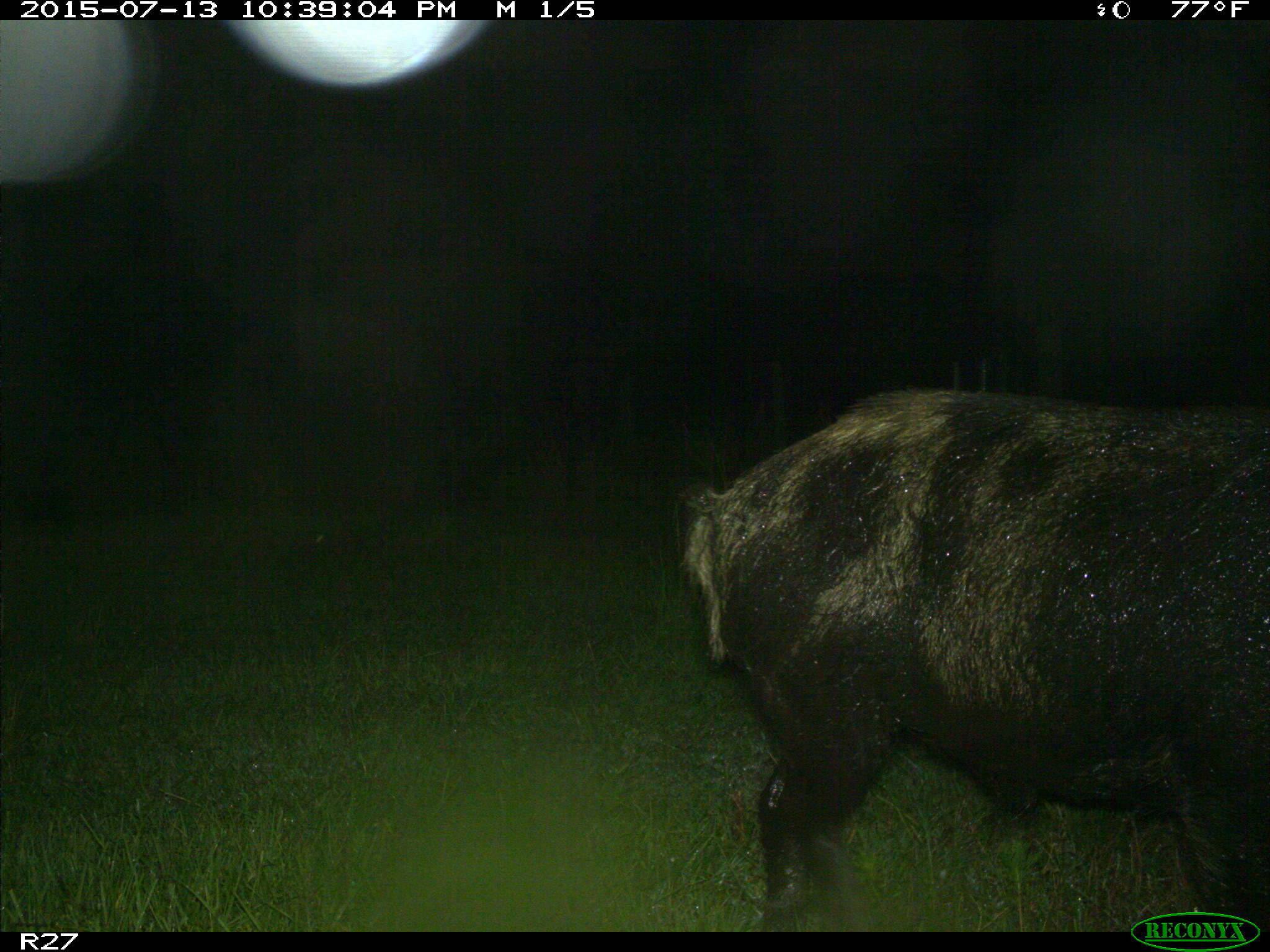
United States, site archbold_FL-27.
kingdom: Animalia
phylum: Chordata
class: Mammalia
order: Artiodactyla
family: Suidae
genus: Sus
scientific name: Sus scrofa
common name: wild boar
Sus scrofa (wild boar).